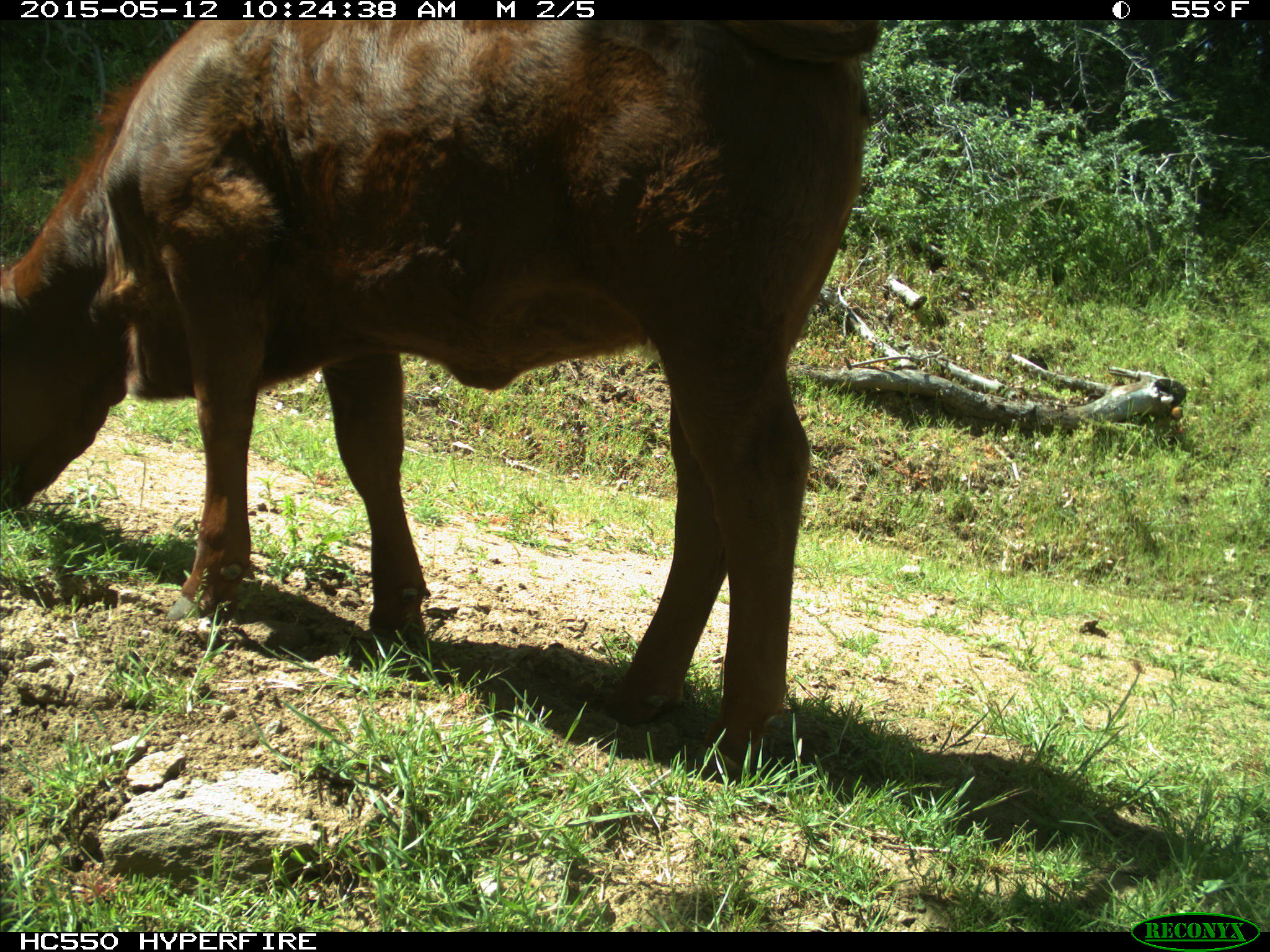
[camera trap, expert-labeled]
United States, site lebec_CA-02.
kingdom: Animalia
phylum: Chordata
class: Mammalia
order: Artiodactyla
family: Bovidae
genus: Bos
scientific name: Bos taurus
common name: domestic cow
Bos taurus (domestic cow).